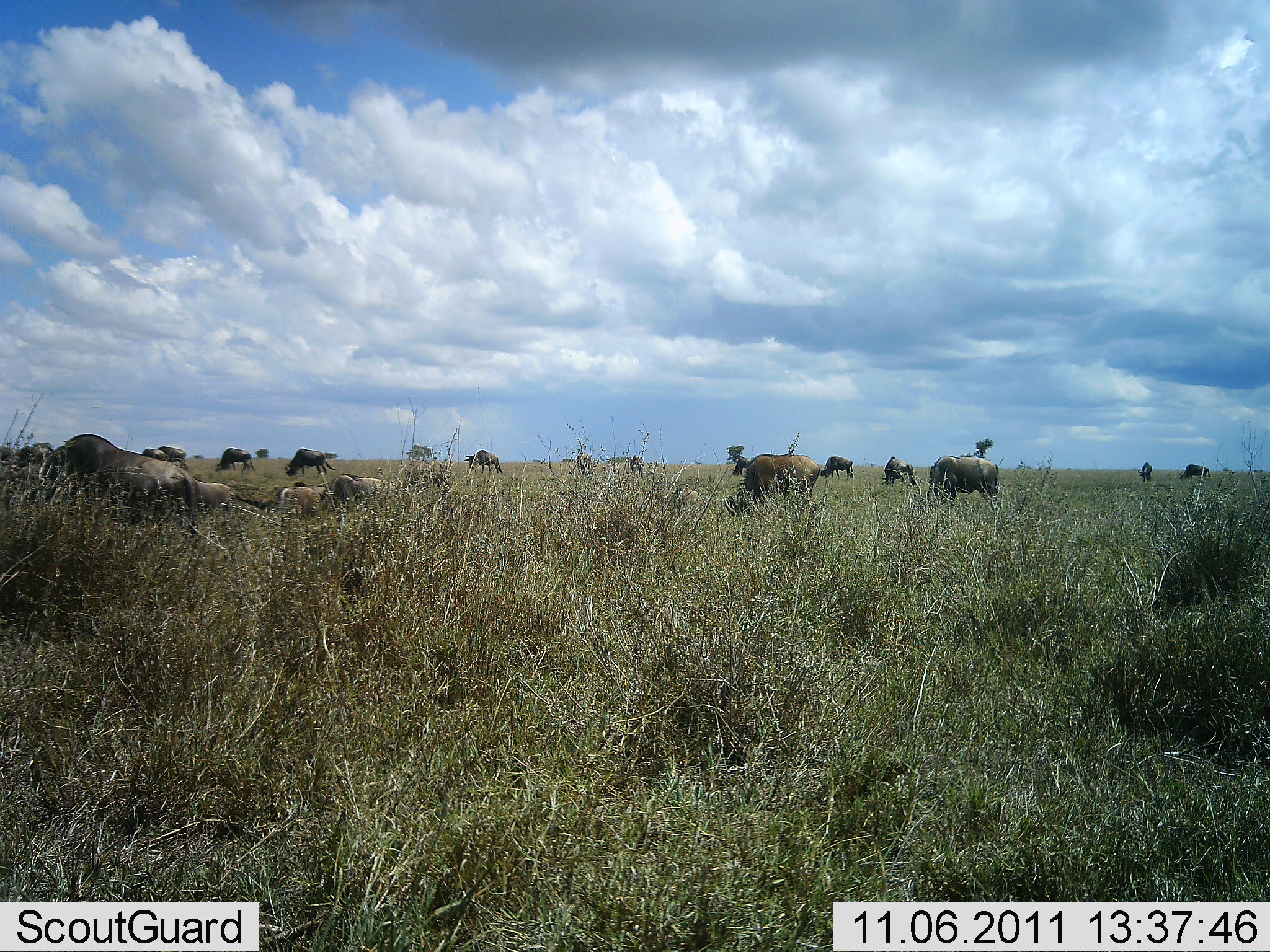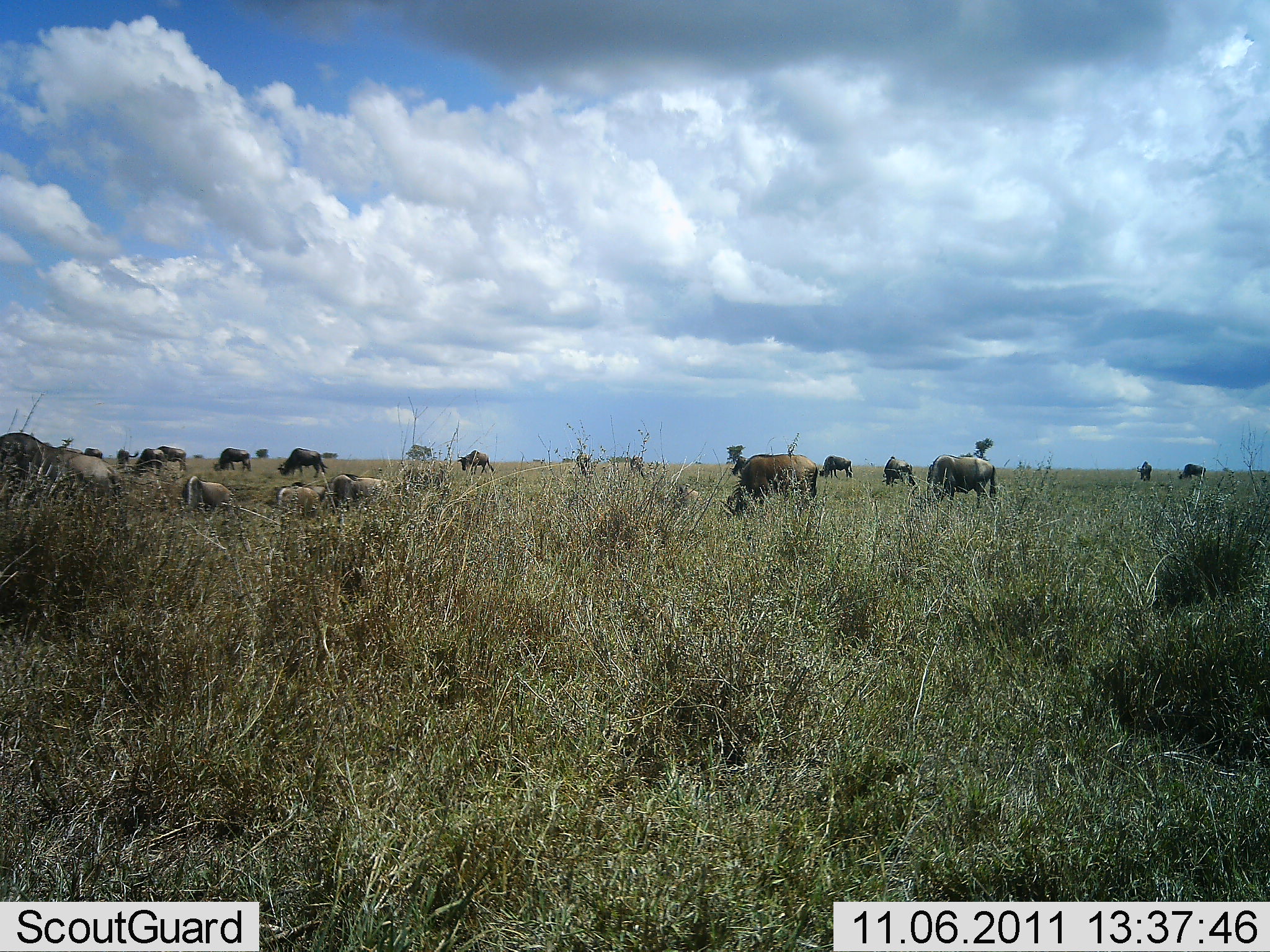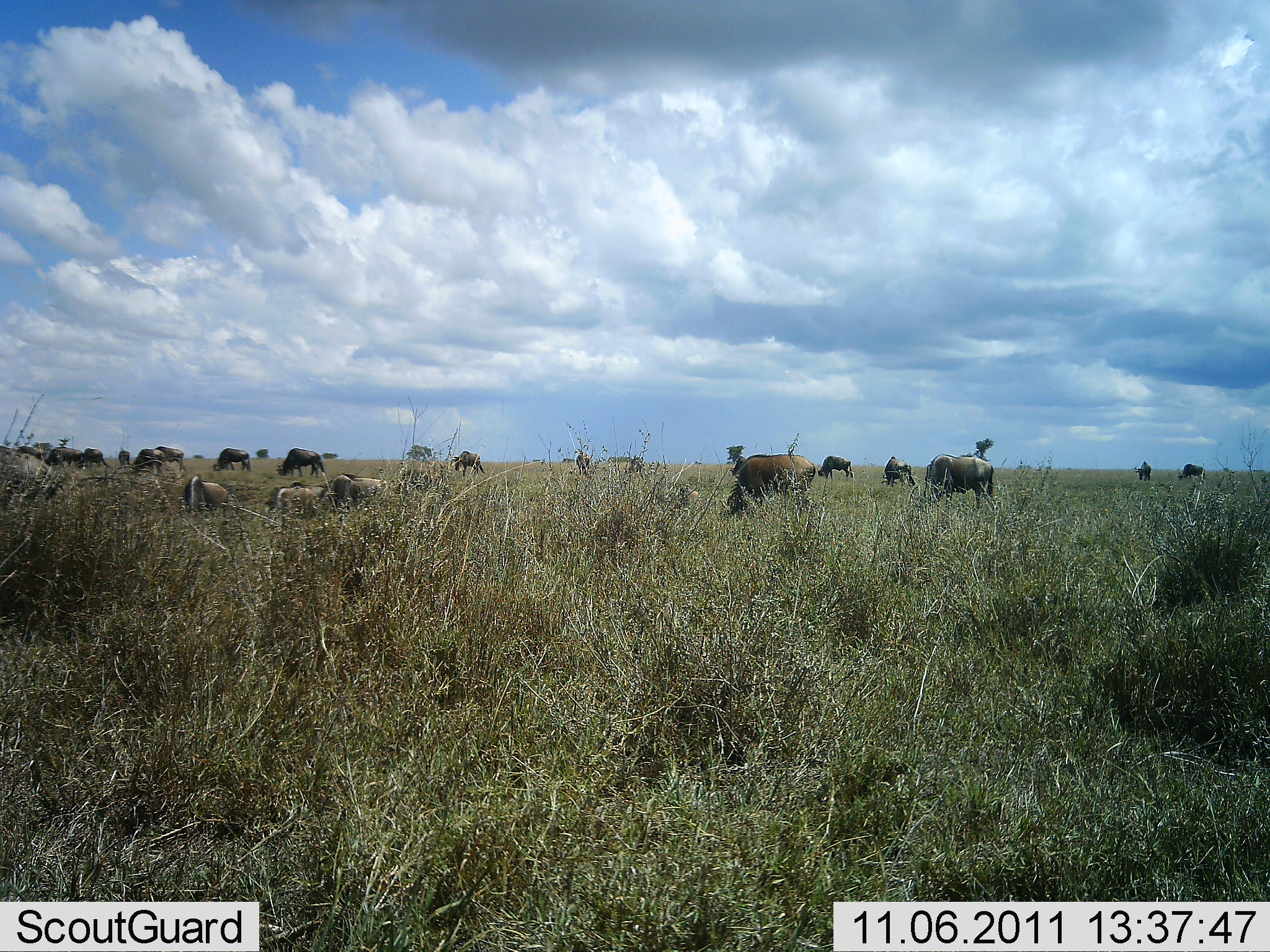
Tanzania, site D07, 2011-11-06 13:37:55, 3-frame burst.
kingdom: Animalia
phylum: Chordata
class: Mammalia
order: Artiodactyla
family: Bovidae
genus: Connochaetes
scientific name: Connochaetes taurinus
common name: blue wildebeest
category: wildebeest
Wildebeest (blue wildebeest) (Connochaetes taurinus), count 11-50. Behavior (volunteer vote fractions): standing 50%, resting 8%, moving 58%, interacting 8%. Young present (vote fraction): 0%. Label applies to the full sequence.